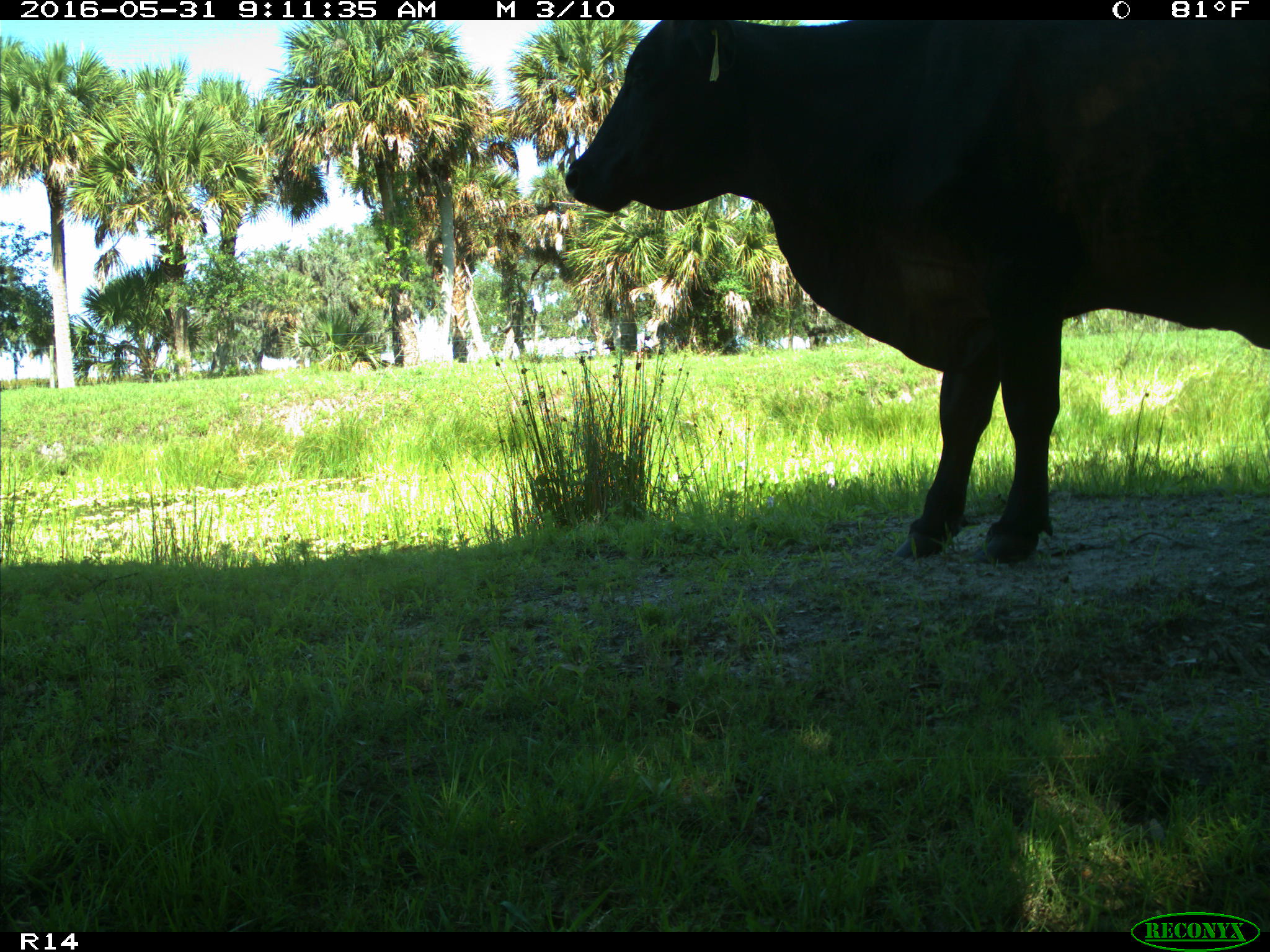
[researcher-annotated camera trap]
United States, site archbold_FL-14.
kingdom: Animalia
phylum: Chordata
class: Mammalia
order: Artiodactyla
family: Bovidae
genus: Bos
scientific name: Bos taurus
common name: domestic cow